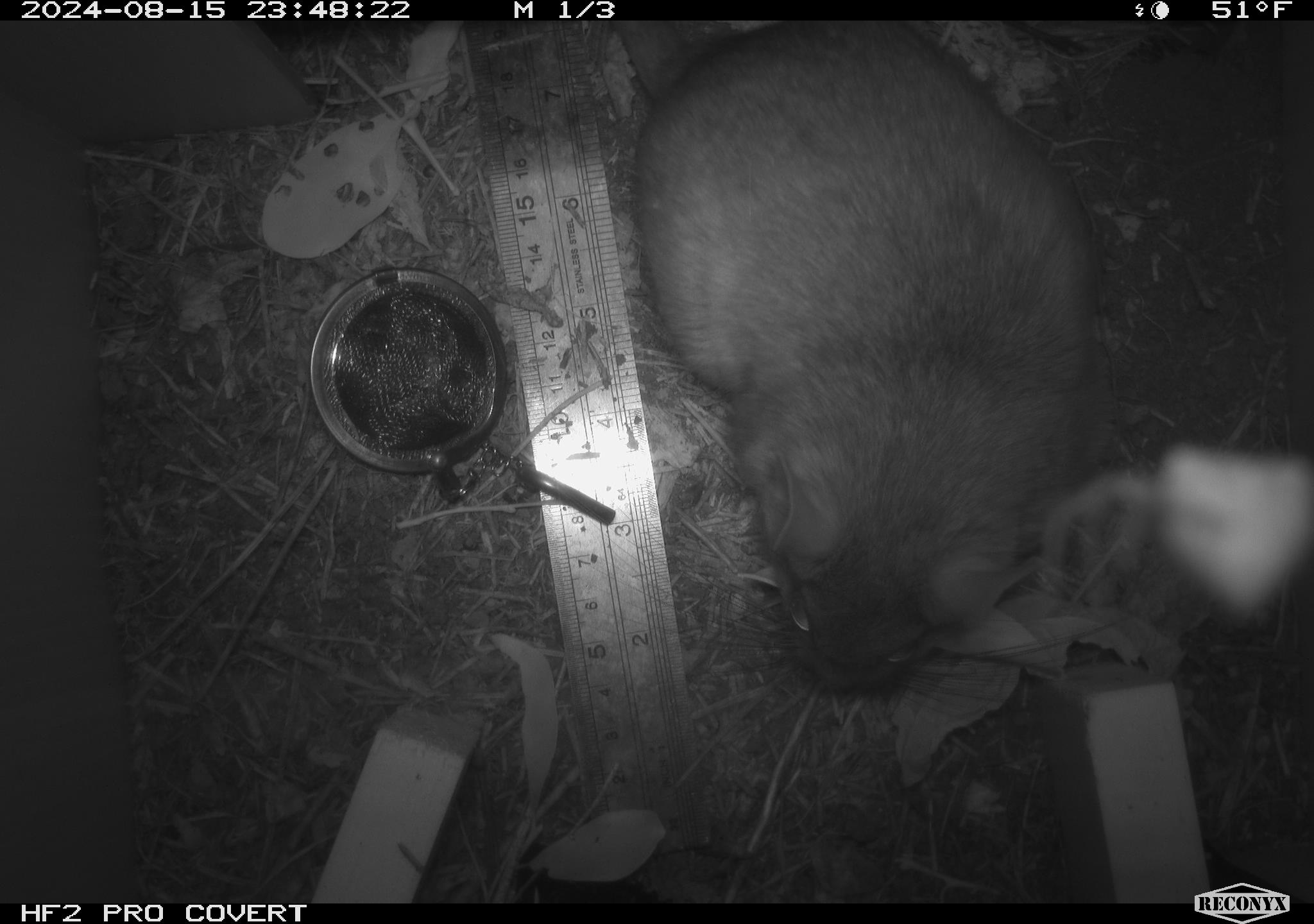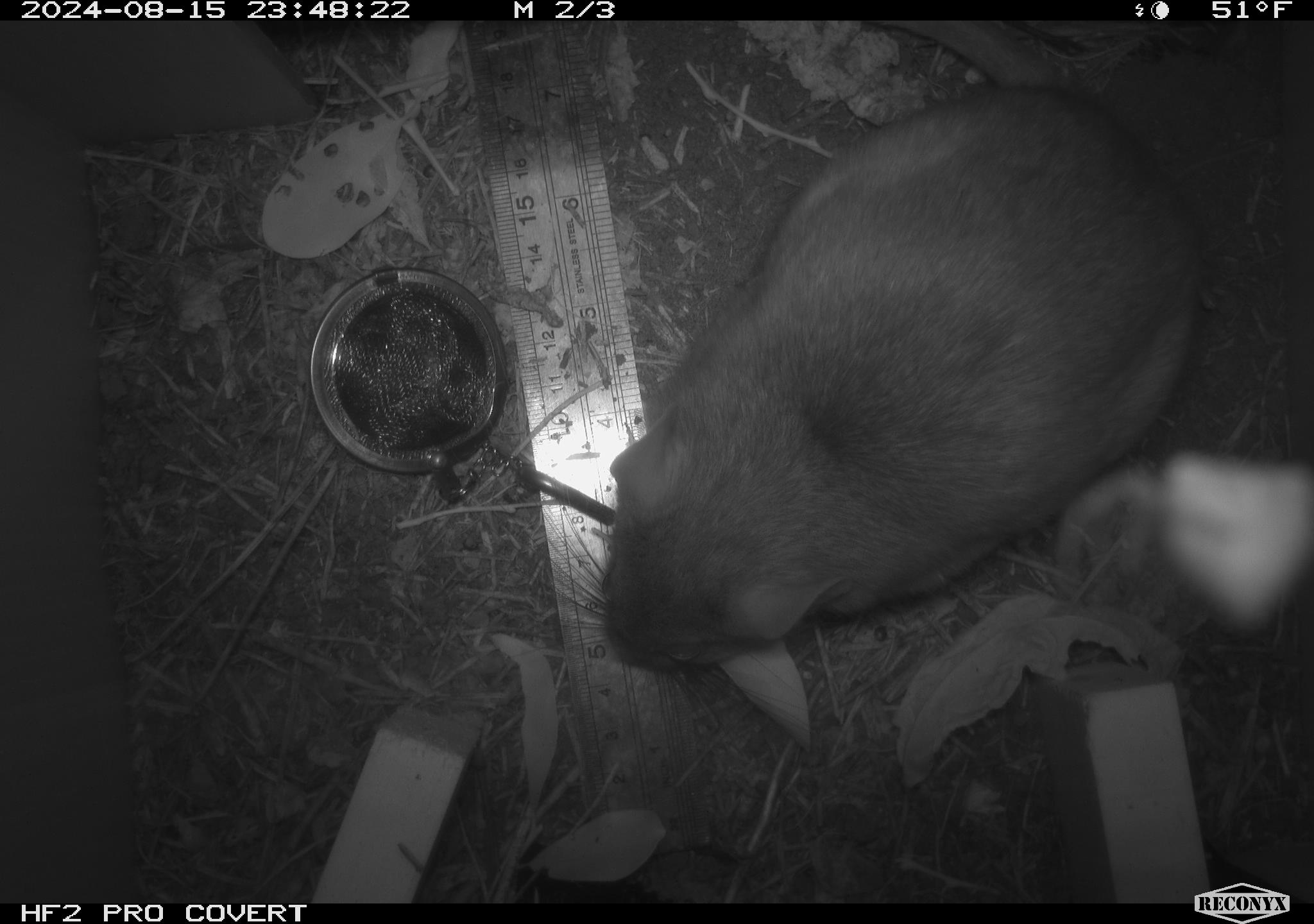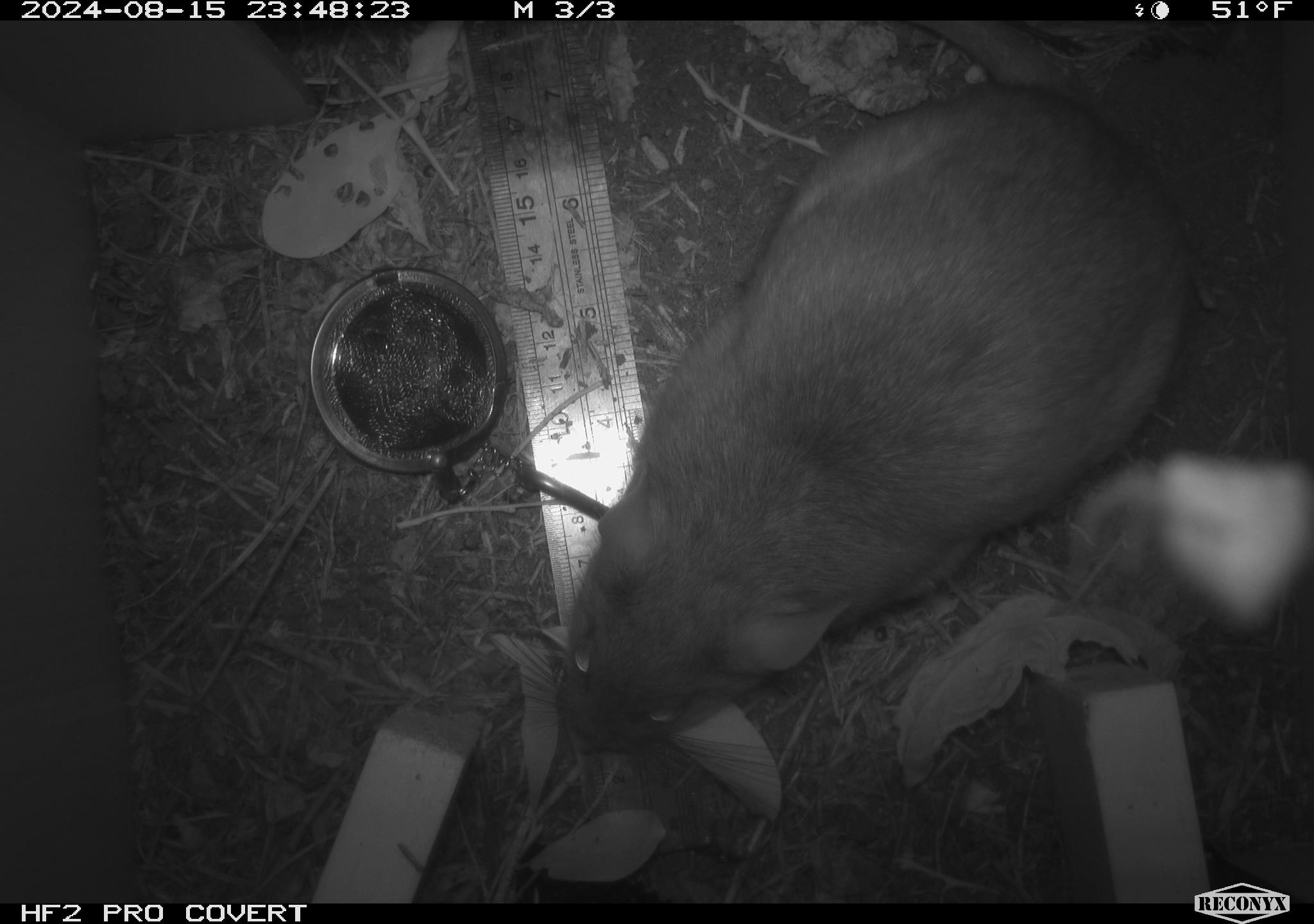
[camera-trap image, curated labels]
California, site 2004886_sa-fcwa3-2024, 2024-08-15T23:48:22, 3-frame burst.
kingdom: Animalia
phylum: Chordata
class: Mammalia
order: Rodentia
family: Cricetidae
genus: Neotoma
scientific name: Neotoma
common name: pack rat or woodrat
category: neotoma species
Neotoma species (pack rat or woodrat) (Neotoma).